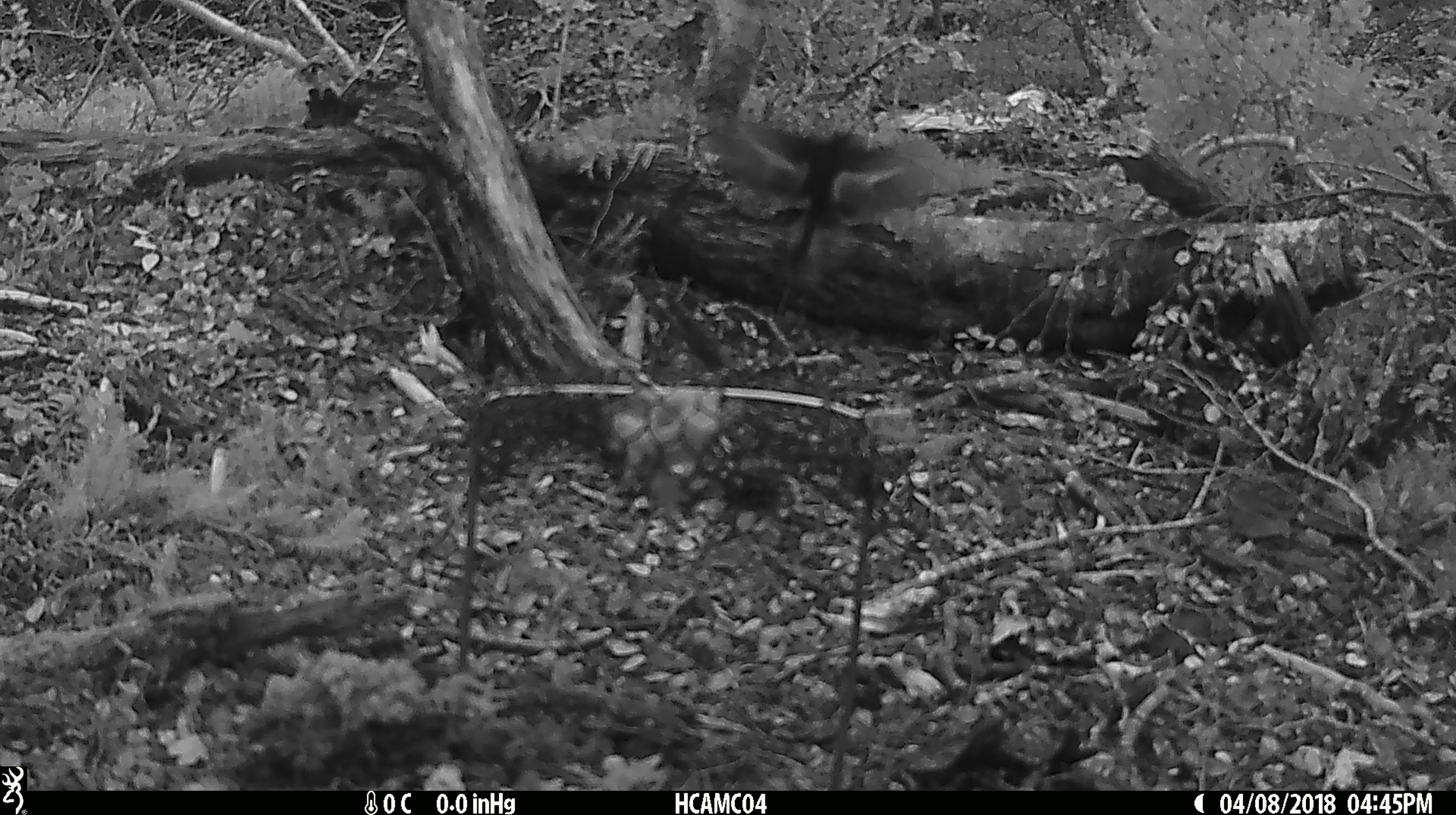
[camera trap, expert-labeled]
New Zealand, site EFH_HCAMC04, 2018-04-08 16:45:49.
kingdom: Animalia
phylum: Chordata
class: Aves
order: Passeriformes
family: Petroicidae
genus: Petroica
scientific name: Petroica macrocephala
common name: tomtit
Tomtit (Petroica macrocephala).